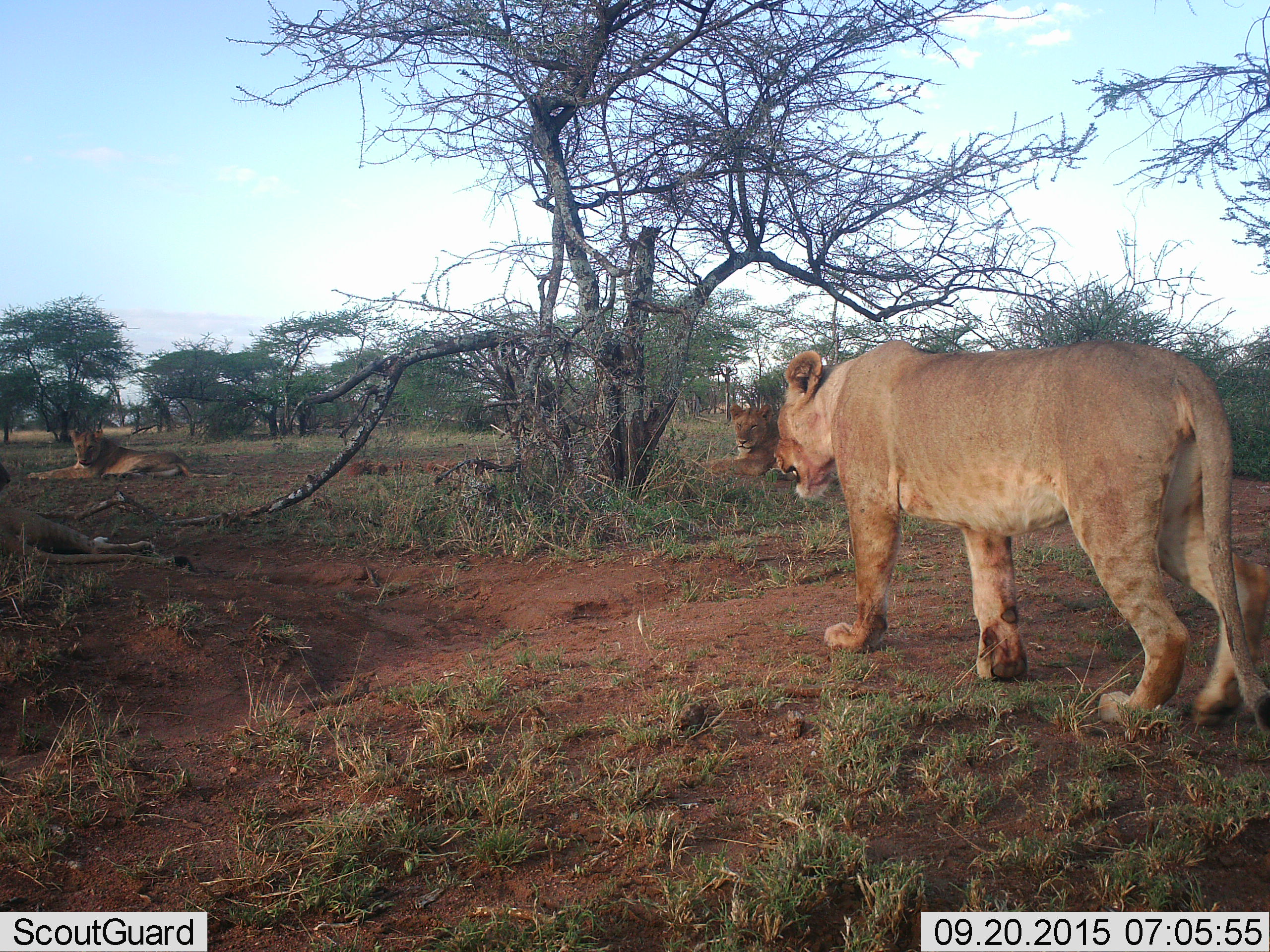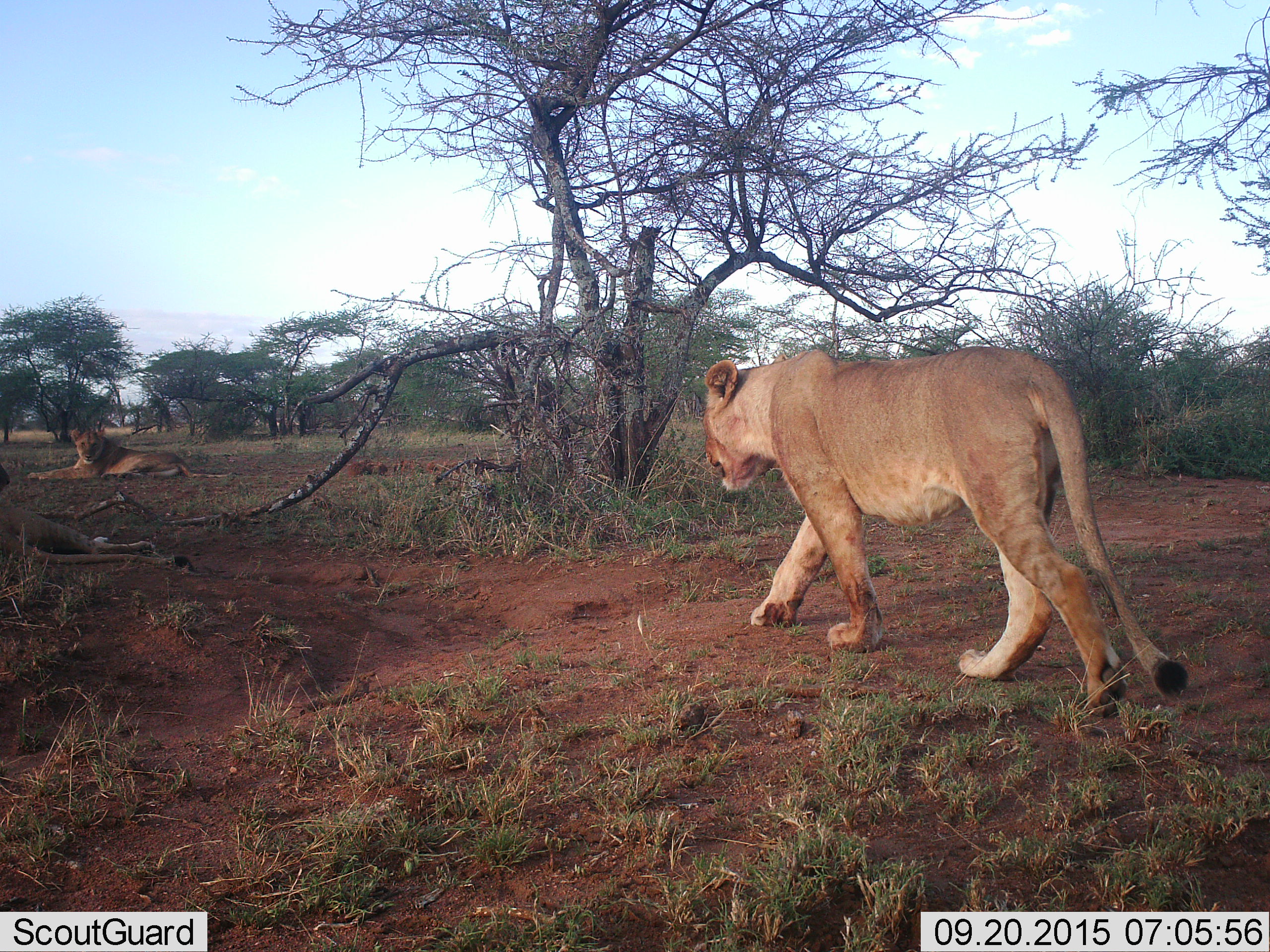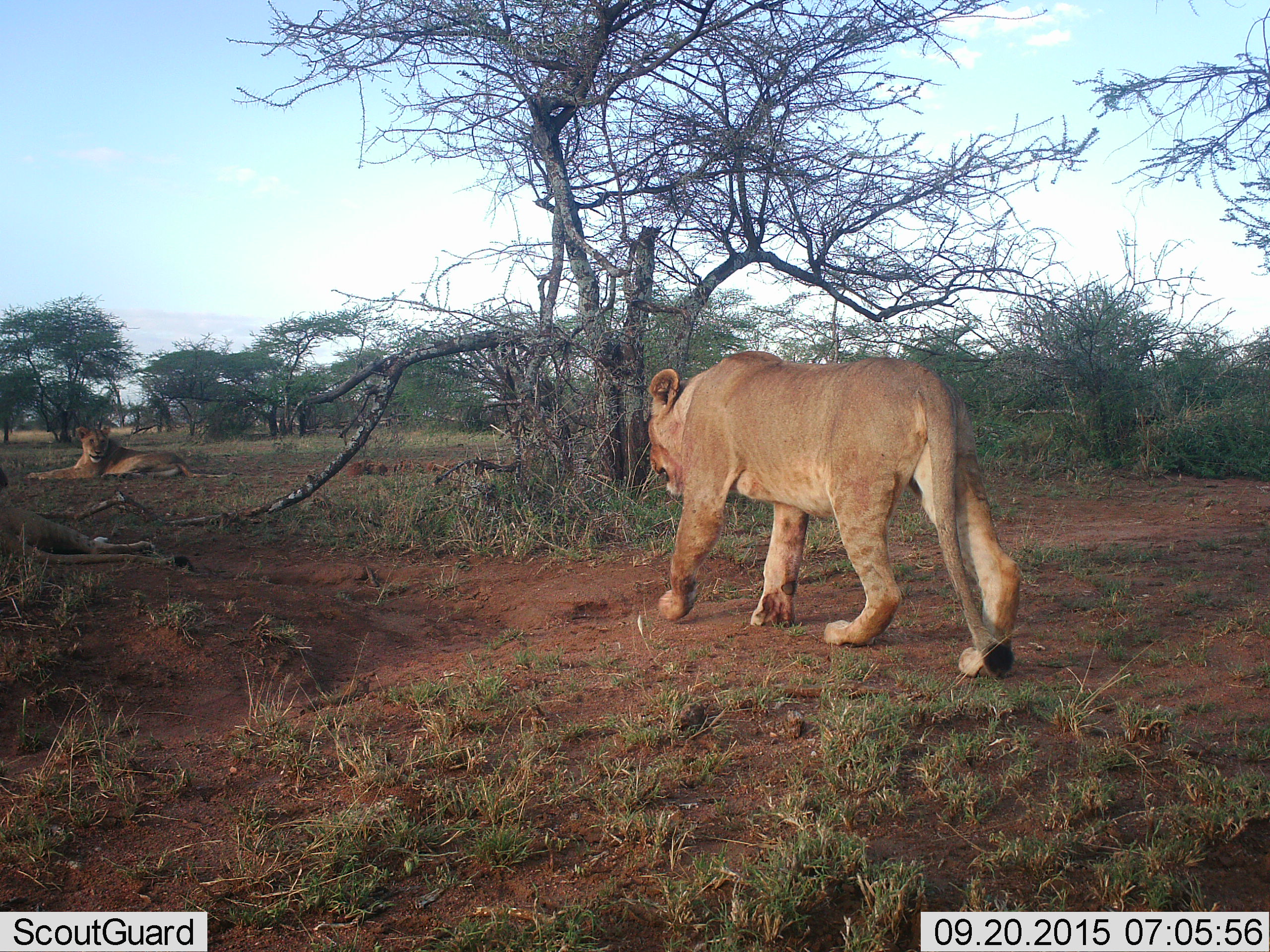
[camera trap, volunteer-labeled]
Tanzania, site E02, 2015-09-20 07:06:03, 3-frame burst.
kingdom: Animalia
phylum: Chordata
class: Mammalia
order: Carnivora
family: Felidae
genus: Panthera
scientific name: Panthera leo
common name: lion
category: lionfemale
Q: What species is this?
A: Lionfemale (lion) (Panthera leo).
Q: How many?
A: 4.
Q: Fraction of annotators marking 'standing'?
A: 5%.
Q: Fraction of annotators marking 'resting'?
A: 90%.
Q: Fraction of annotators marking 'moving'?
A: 80%.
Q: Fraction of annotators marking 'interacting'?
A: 5%.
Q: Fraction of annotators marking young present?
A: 0%.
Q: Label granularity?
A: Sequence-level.